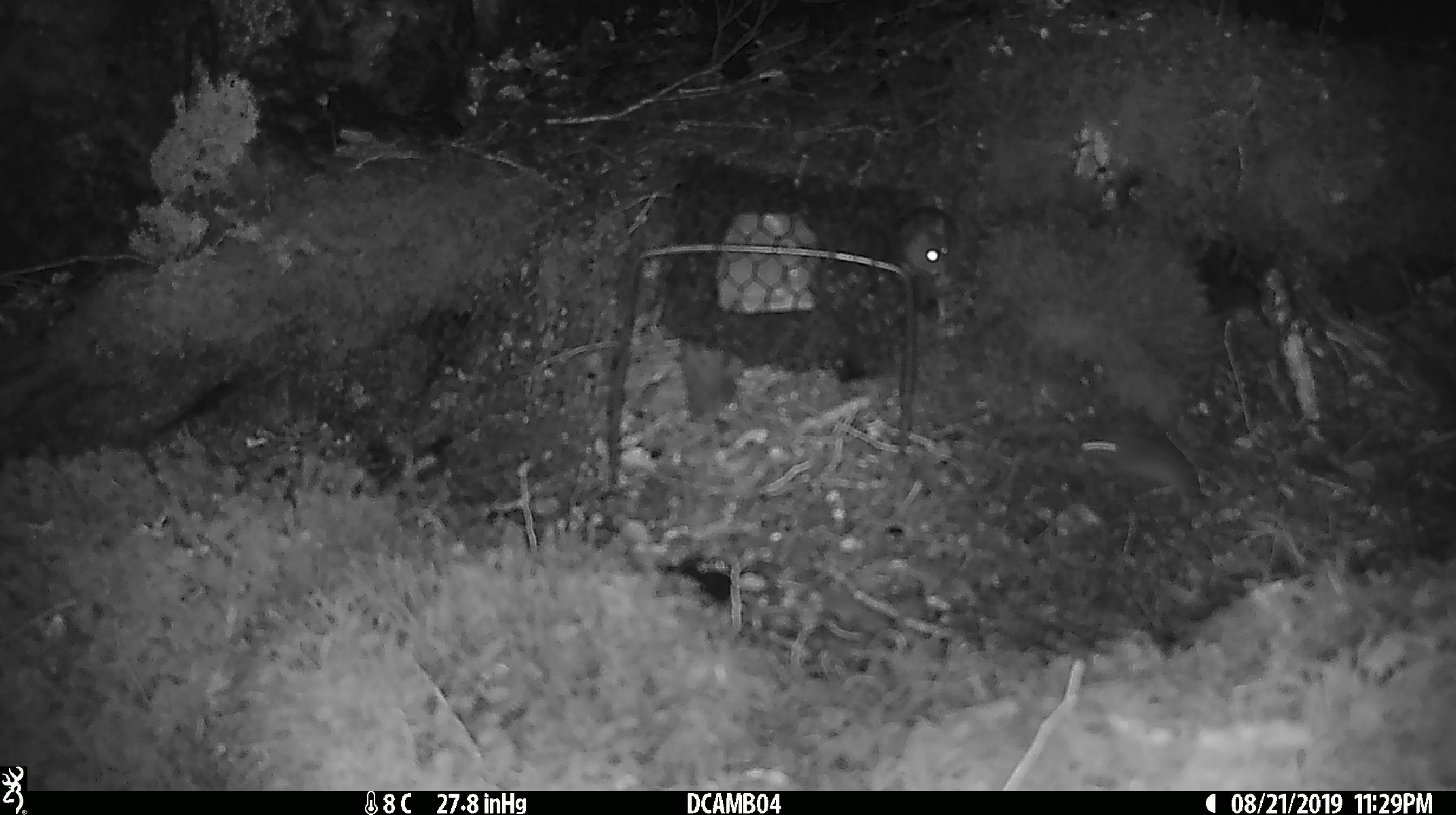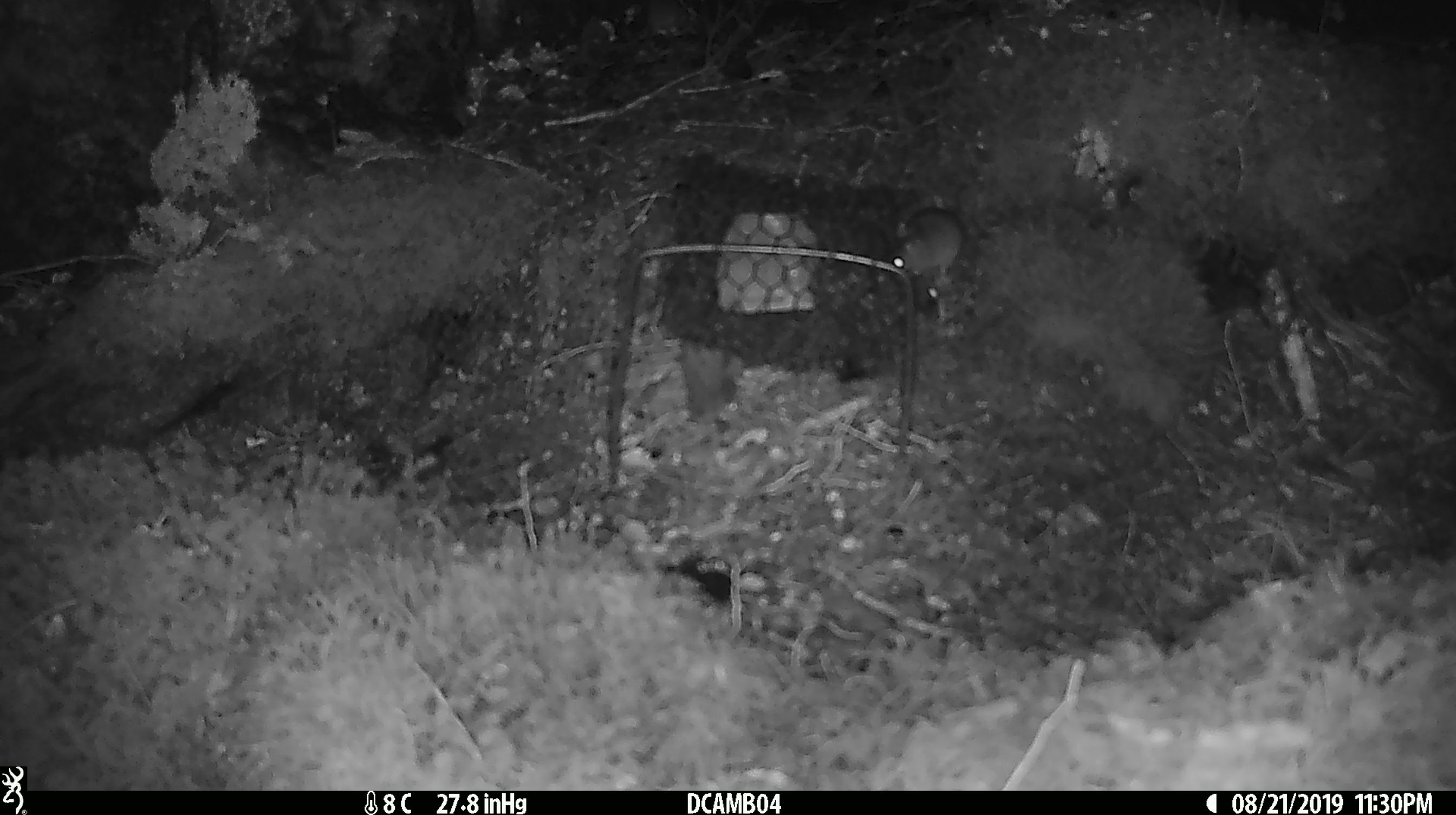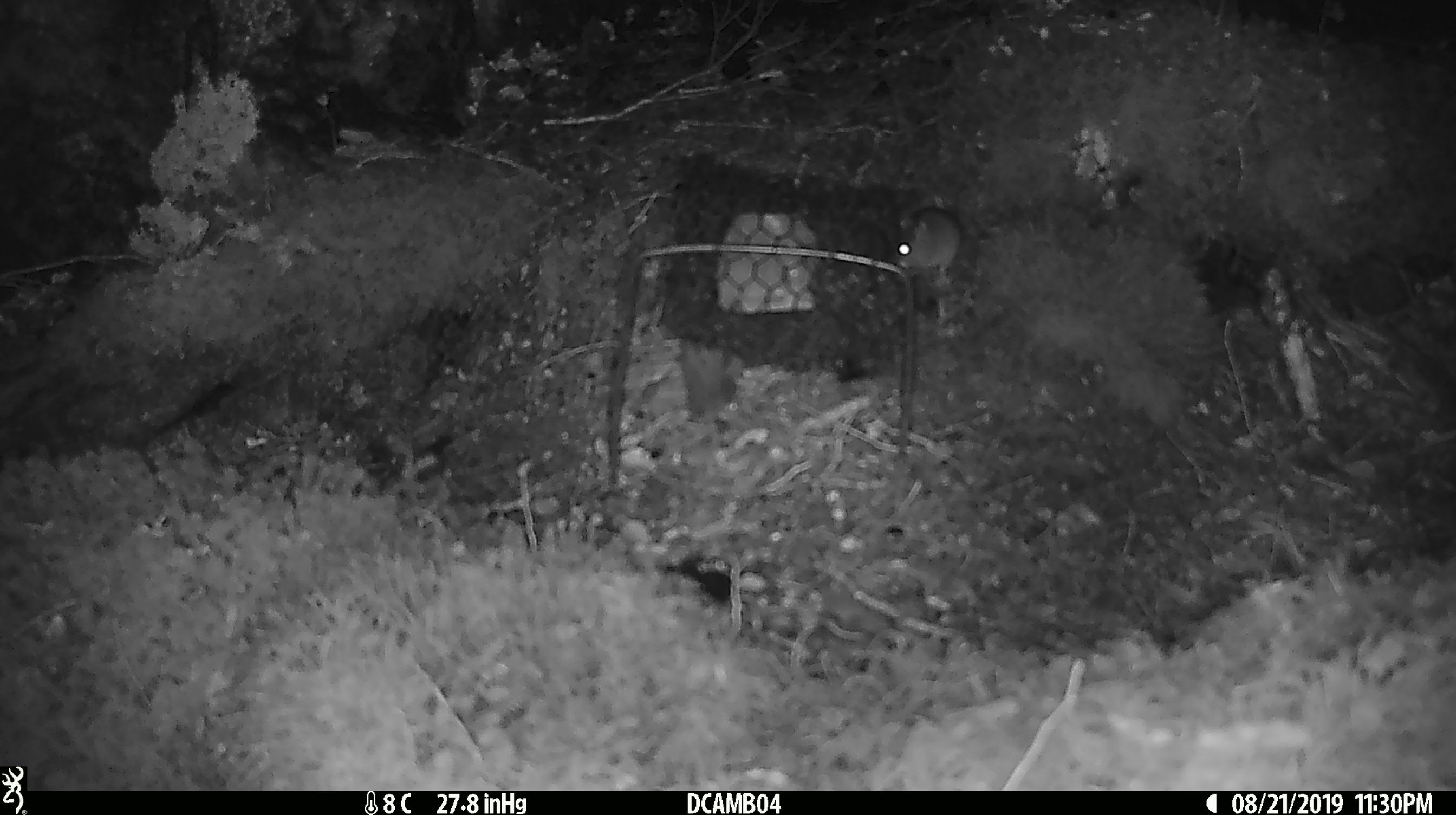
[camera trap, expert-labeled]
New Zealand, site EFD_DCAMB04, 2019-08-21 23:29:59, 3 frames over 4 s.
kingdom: Animalia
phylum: Chordata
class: Mammalia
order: Rodentia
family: Muridae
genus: Mus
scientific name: Mus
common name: mouse